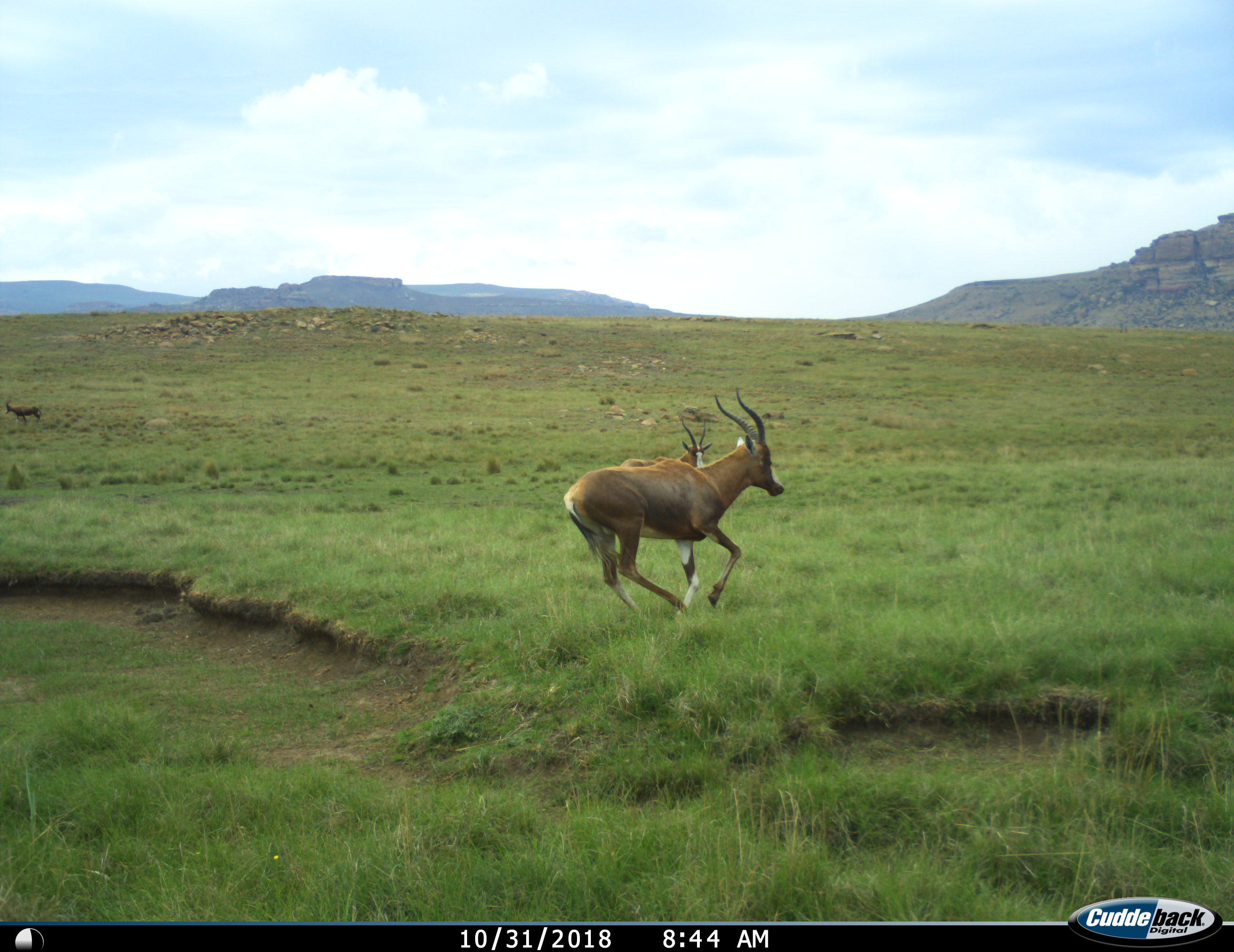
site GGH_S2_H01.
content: unidentified animal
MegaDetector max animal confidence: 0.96